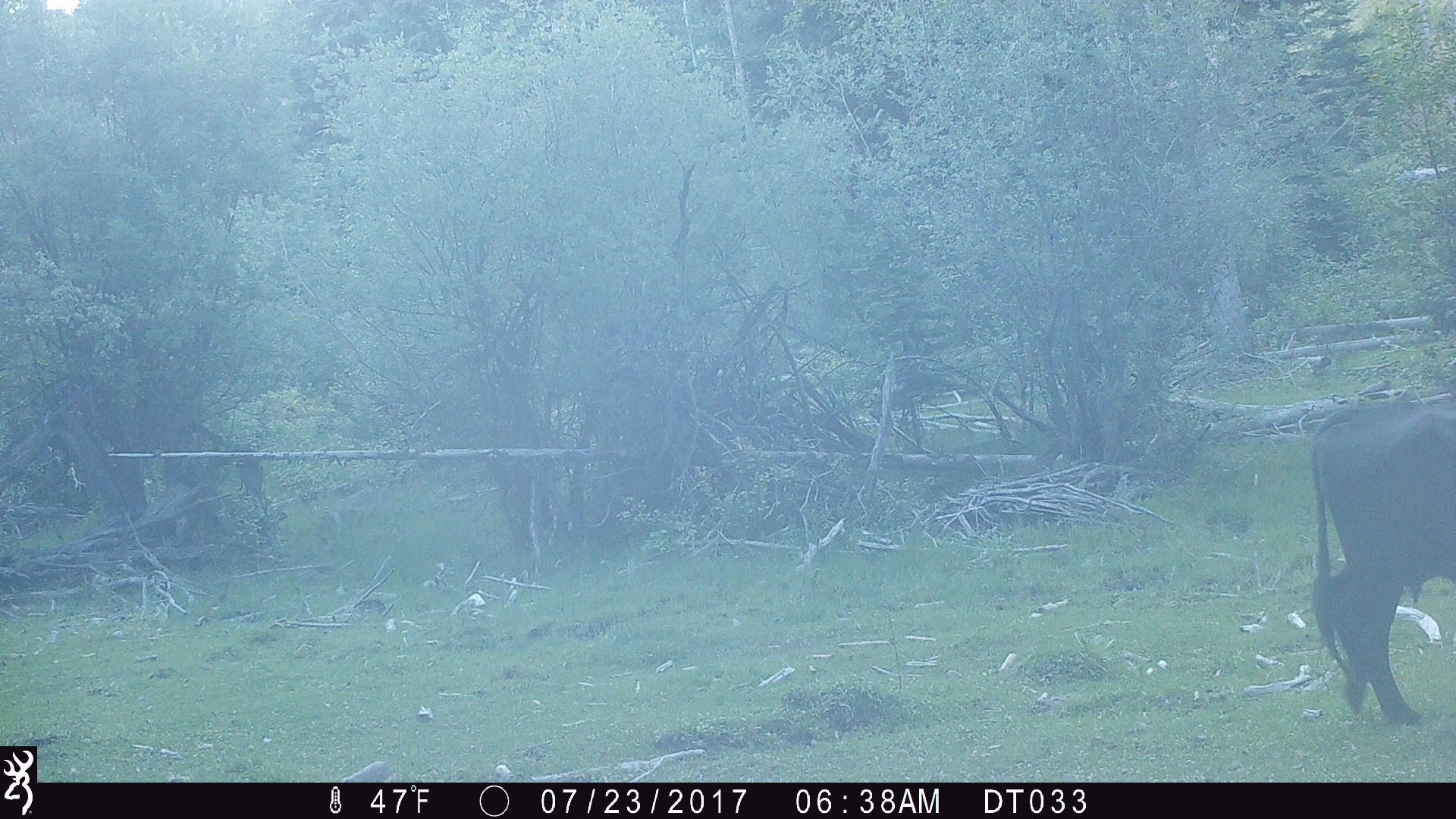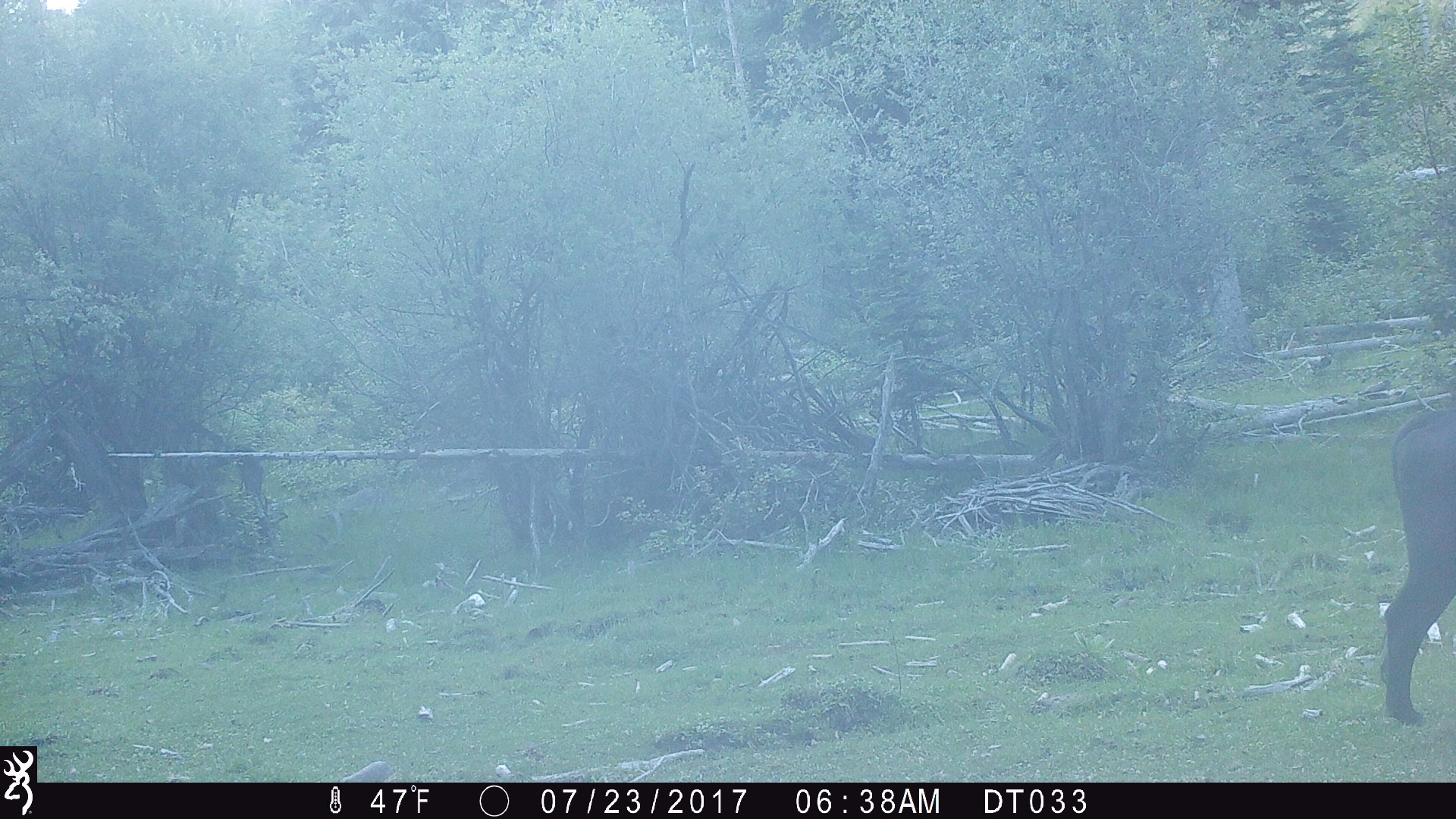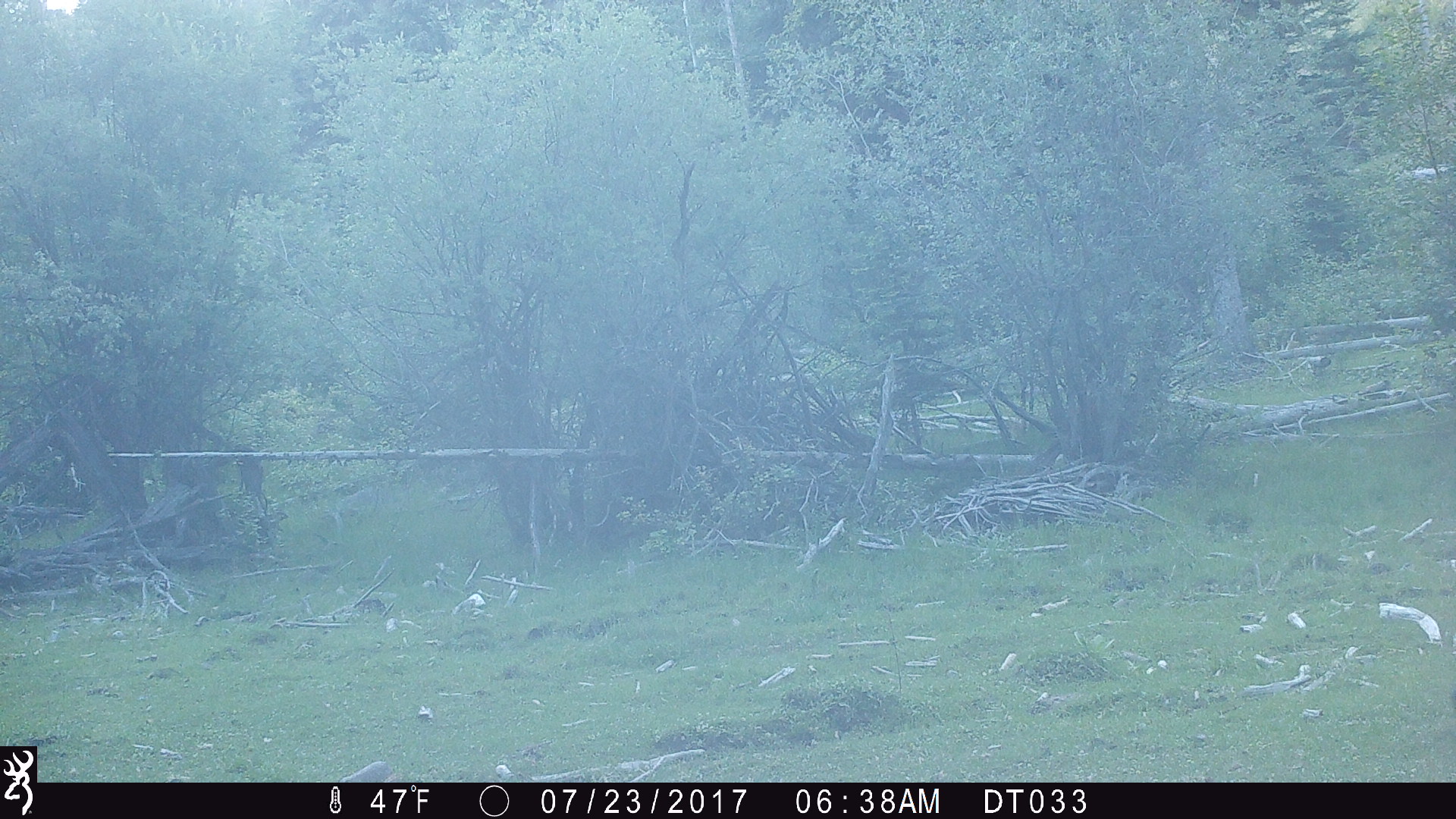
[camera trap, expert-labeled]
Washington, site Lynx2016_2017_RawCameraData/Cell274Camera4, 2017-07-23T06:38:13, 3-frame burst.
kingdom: Animalia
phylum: Chordata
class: Mammalia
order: Artiodactyla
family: Bovidae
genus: Bos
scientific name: Bos taurus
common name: domestic cattle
Domestic cattle (Bos taurus). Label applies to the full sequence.